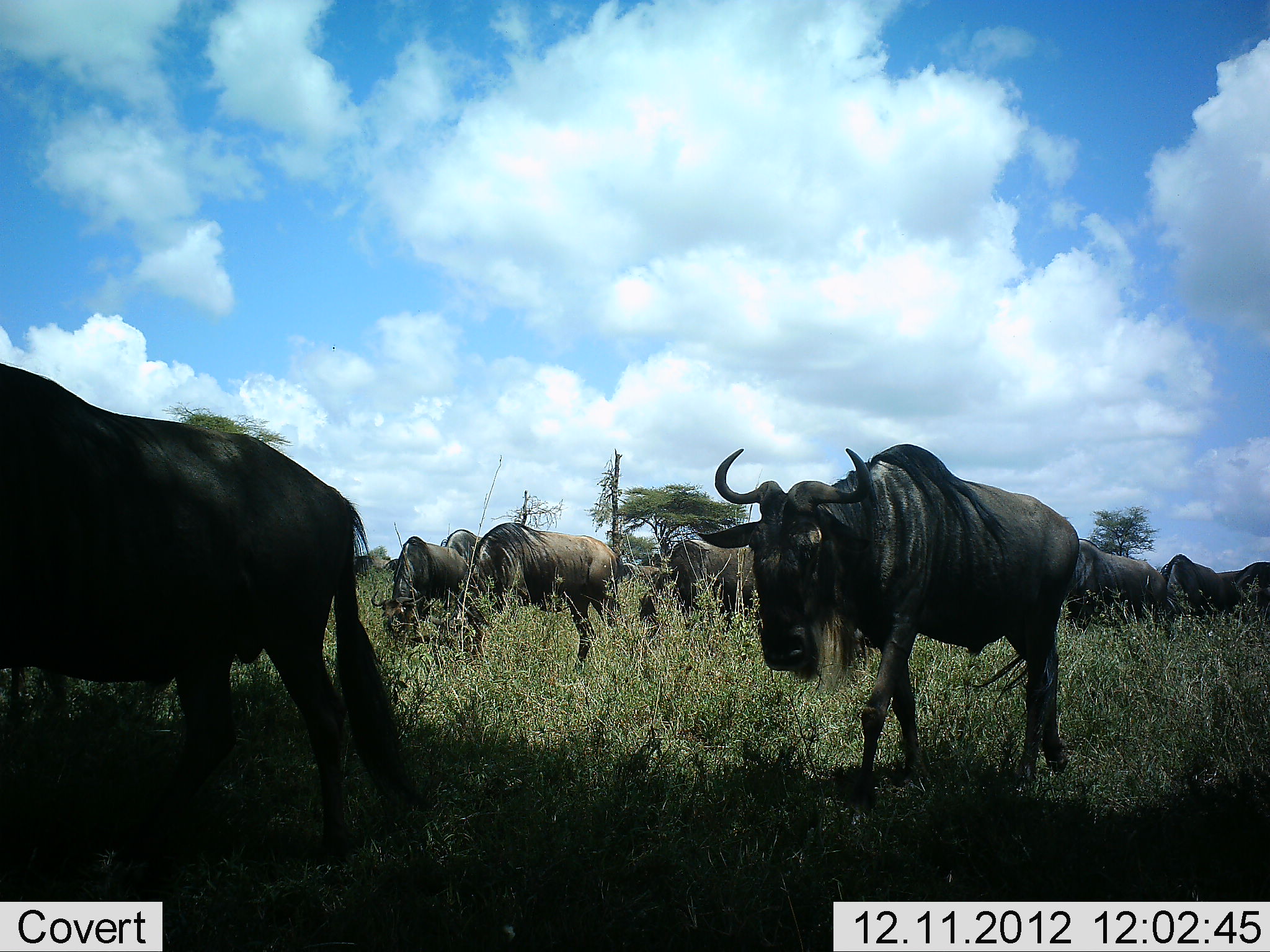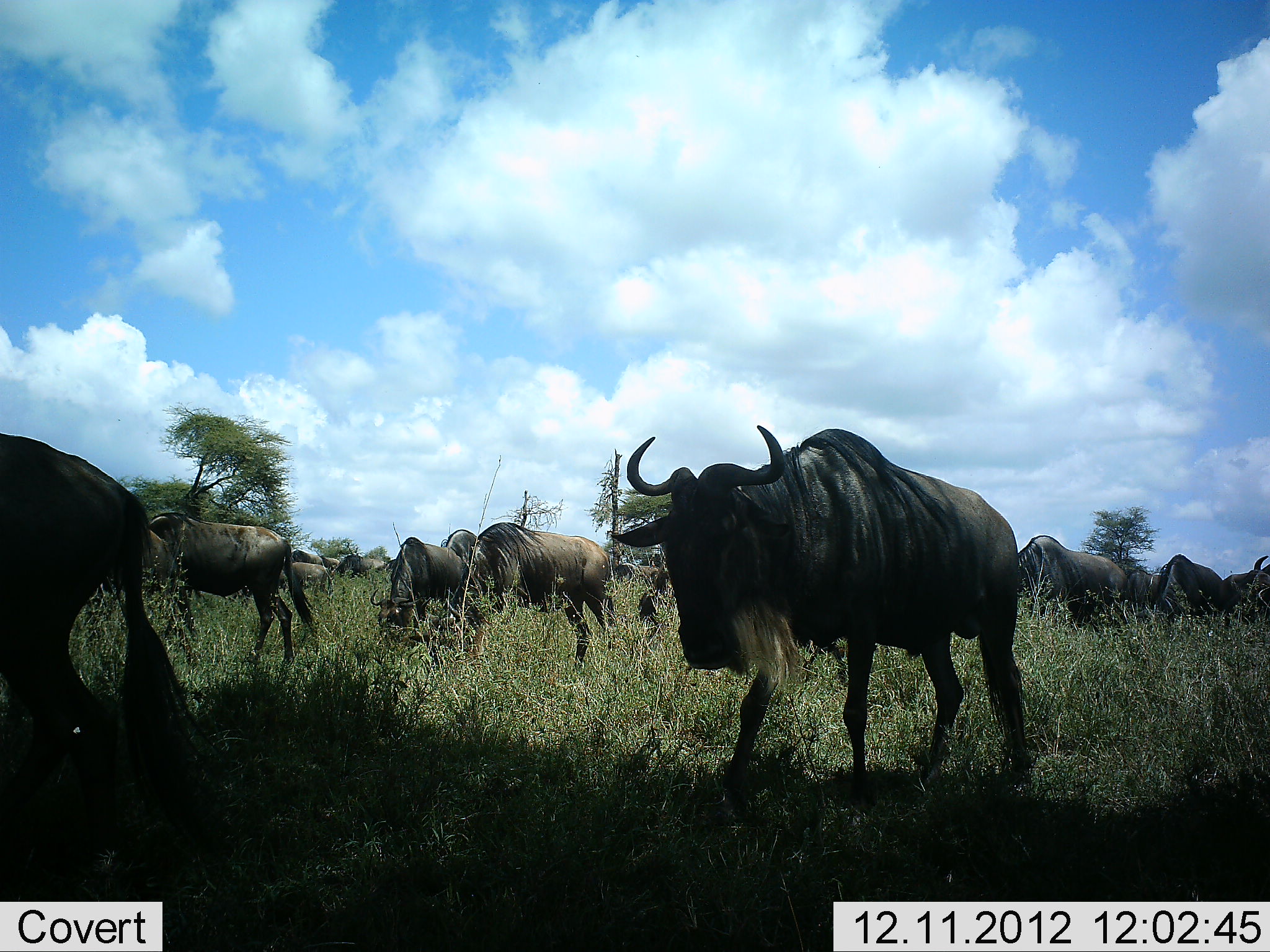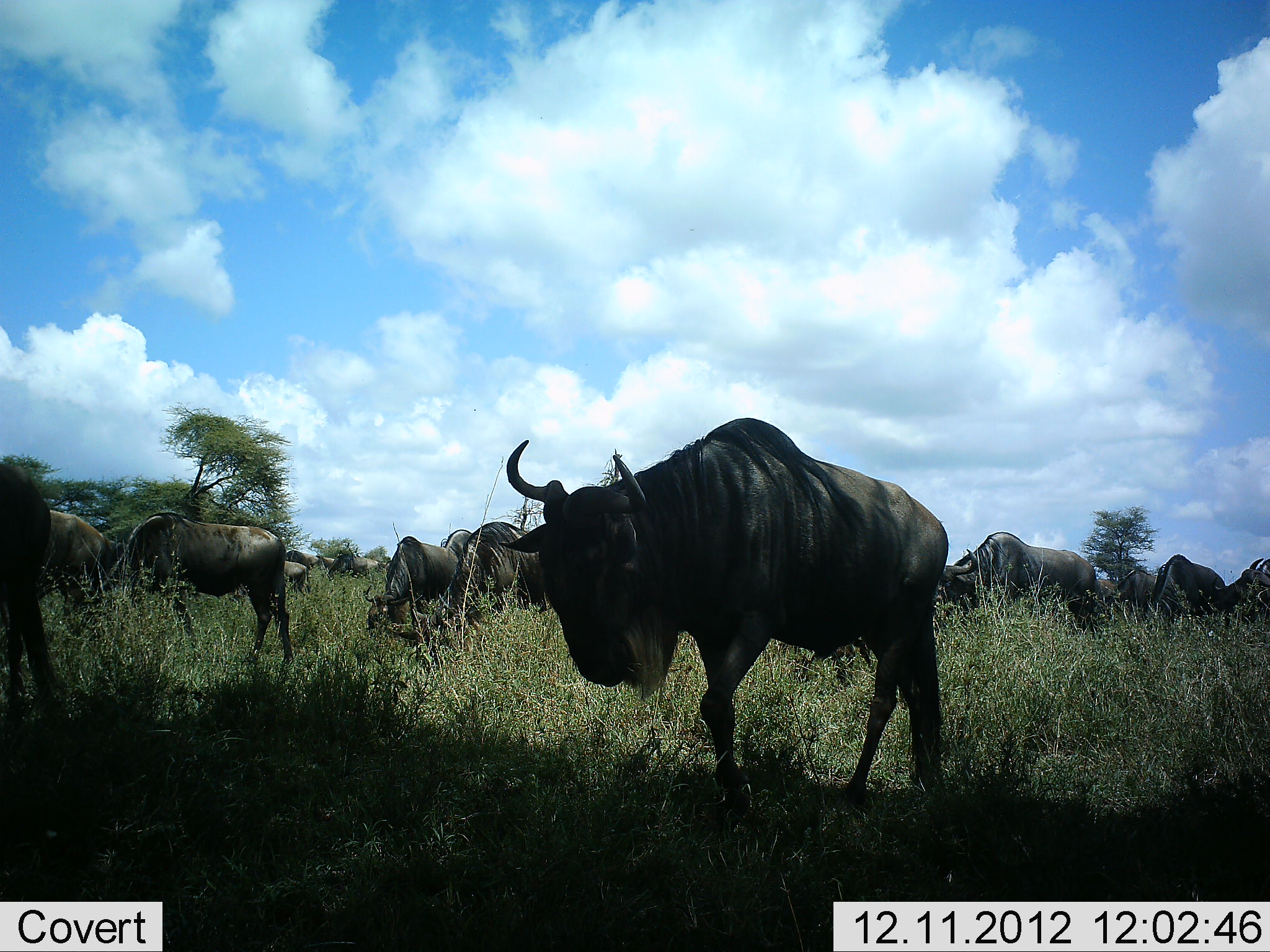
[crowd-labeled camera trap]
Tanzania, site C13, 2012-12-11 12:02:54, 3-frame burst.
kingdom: Animalia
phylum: Chordata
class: Mammalia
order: Artiodactyla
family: Bovidae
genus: Connochaetes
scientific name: Connochaetes taurinus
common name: blue wildebeest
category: wildebeest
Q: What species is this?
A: Wildebeest (blue wildebeest) (Connochaetes taurinus).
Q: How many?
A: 11-50.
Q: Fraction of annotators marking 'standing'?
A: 20%.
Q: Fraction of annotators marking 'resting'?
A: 10%.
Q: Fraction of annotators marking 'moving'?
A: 90%.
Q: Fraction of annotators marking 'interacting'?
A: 0%.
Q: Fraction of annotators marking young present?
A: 0%.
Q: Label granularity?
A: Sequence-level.